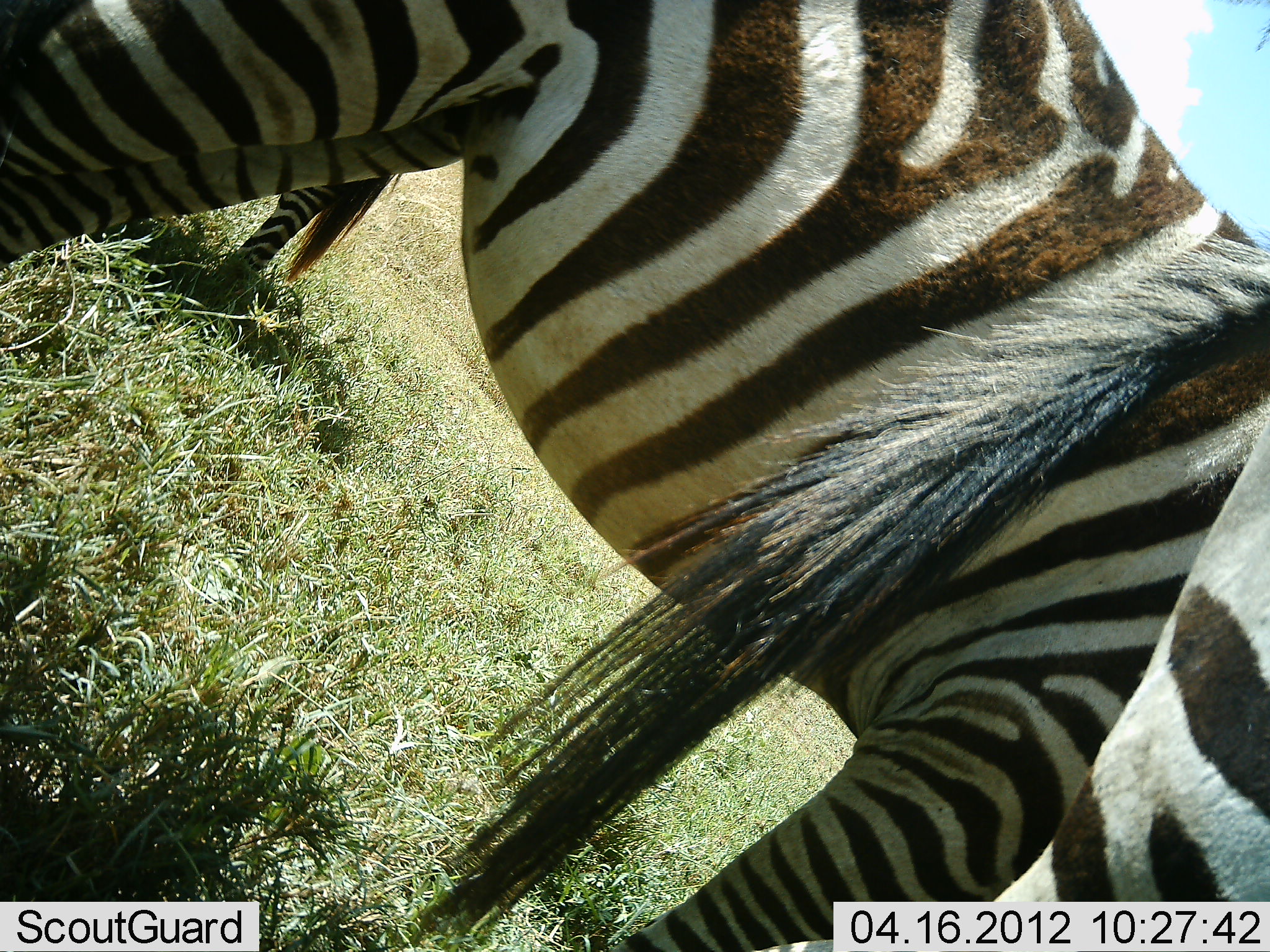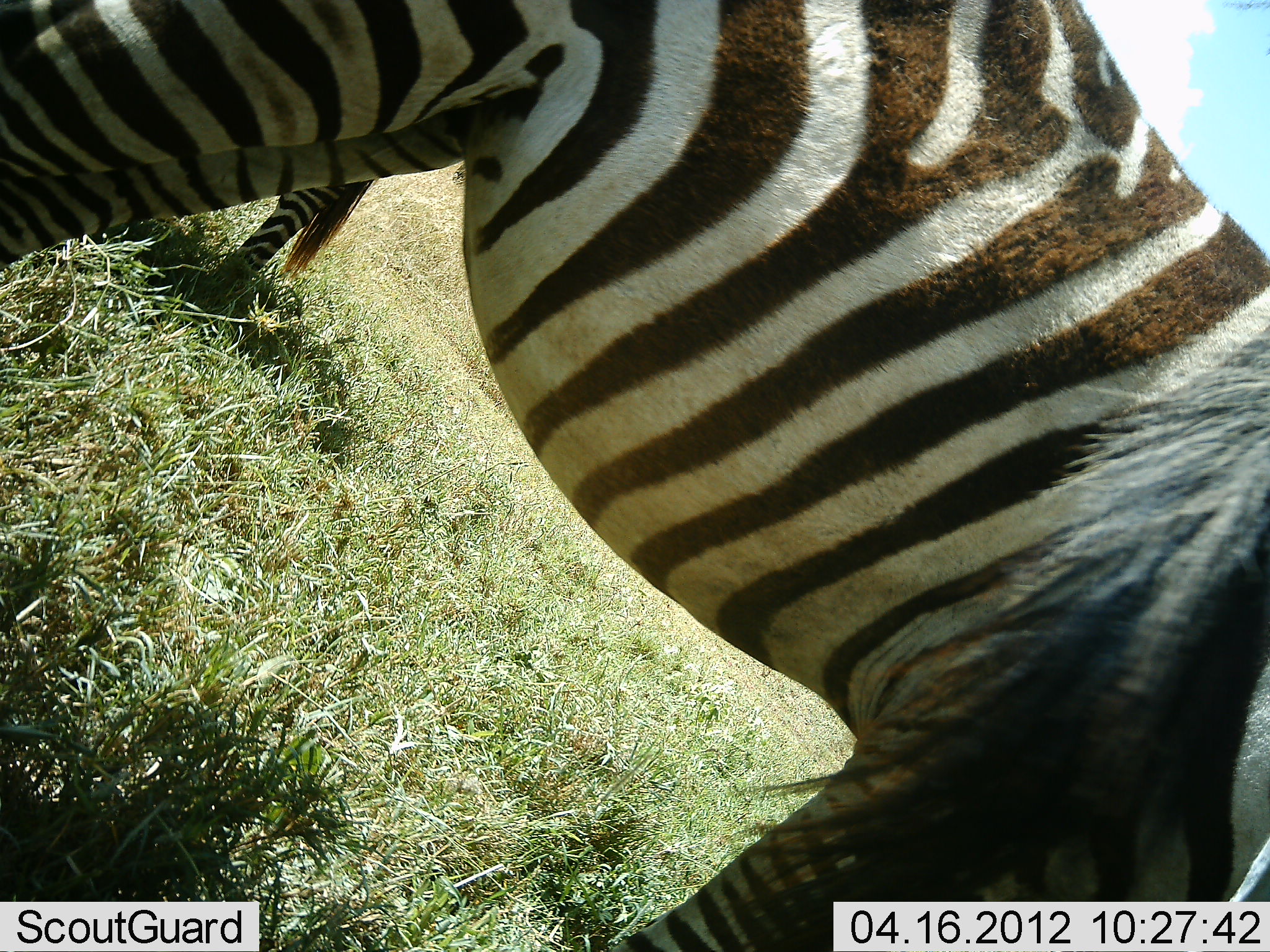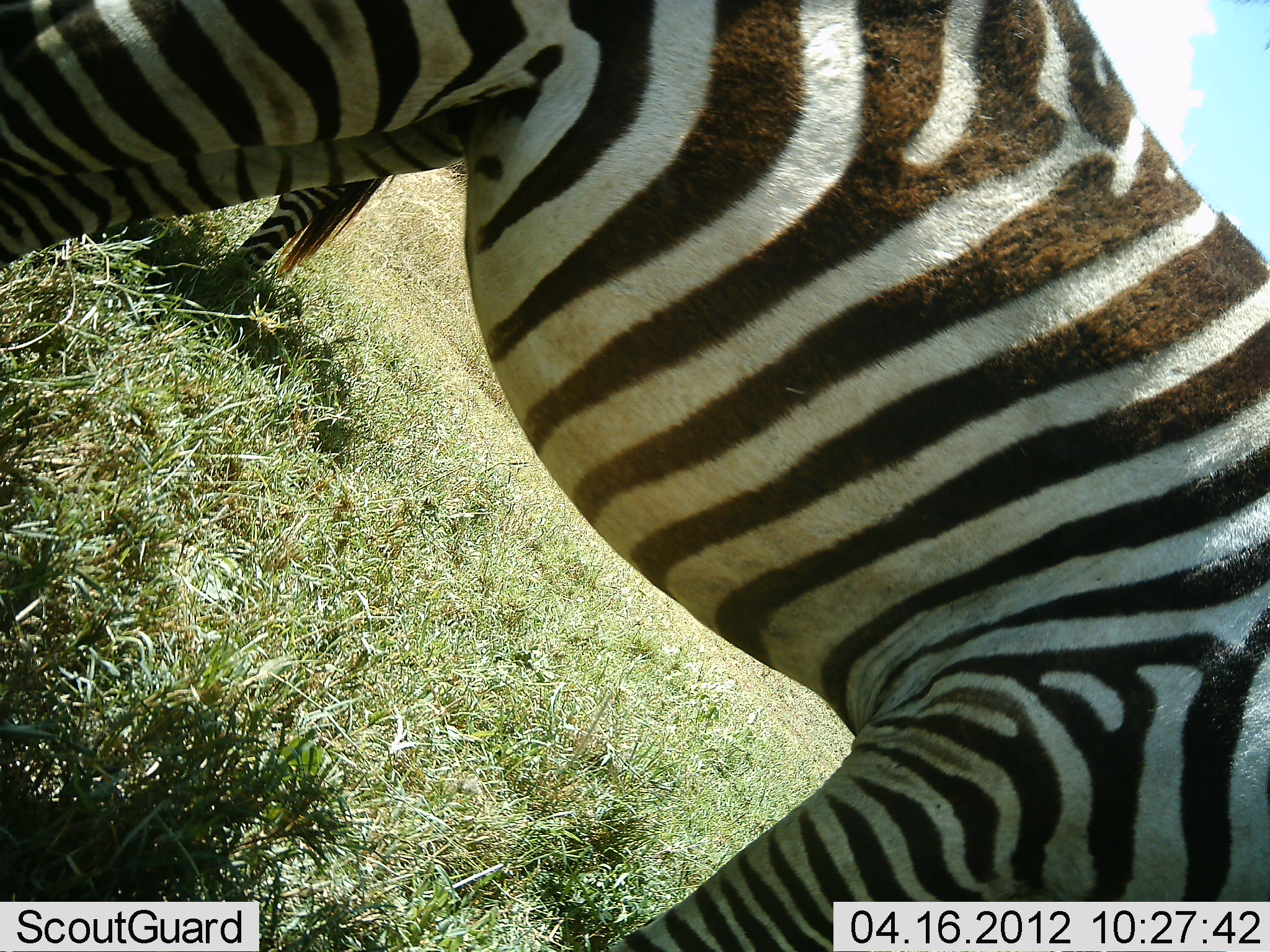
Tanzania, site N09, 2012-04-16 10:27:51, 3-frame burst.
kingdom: Animalia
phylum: Chordata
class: Mammalia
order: Perissodactyla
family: Equidae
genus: Equus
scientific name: Equus quagga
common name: plains zebra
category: zebra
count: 3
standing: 100%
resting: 0%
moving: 0%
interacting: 0%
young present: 6%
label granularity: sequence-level